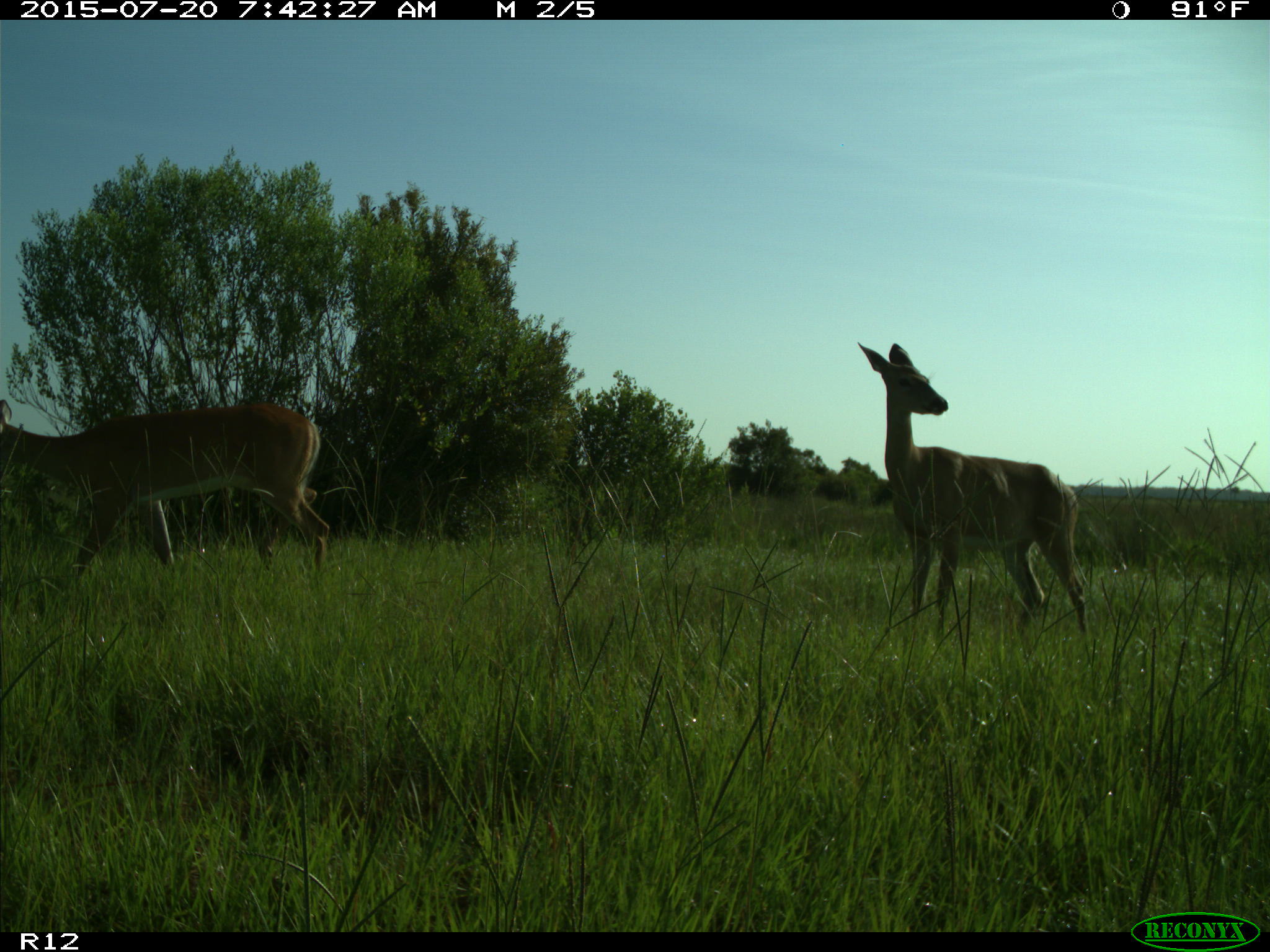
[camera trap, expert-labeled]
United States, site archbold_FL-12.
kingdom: Animalia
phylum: Chordata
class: Mammalia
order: Artiodactyla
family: Cervidae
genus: Odocoileus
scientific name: Odocoileus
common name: deer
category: unidentified deer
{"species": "unidentified deer (deer) (Odocoileus)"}